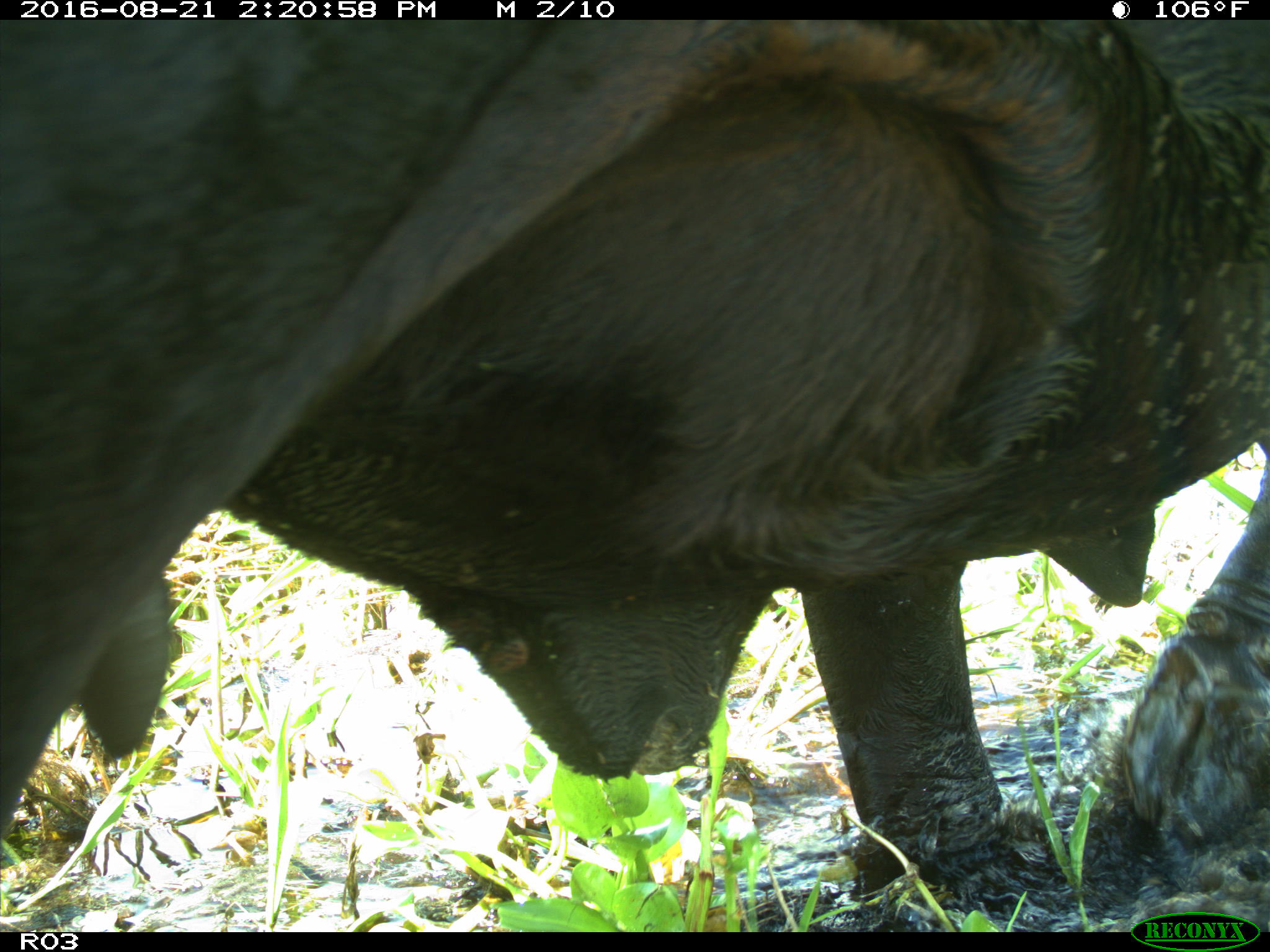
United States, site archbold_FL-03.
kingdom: Animalia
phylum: Chordata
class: Mammalia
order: Artiodactyla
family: Bovidae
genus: Bos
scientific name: Bos taurus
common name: domestic cow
Bos taurus (domestic cow).